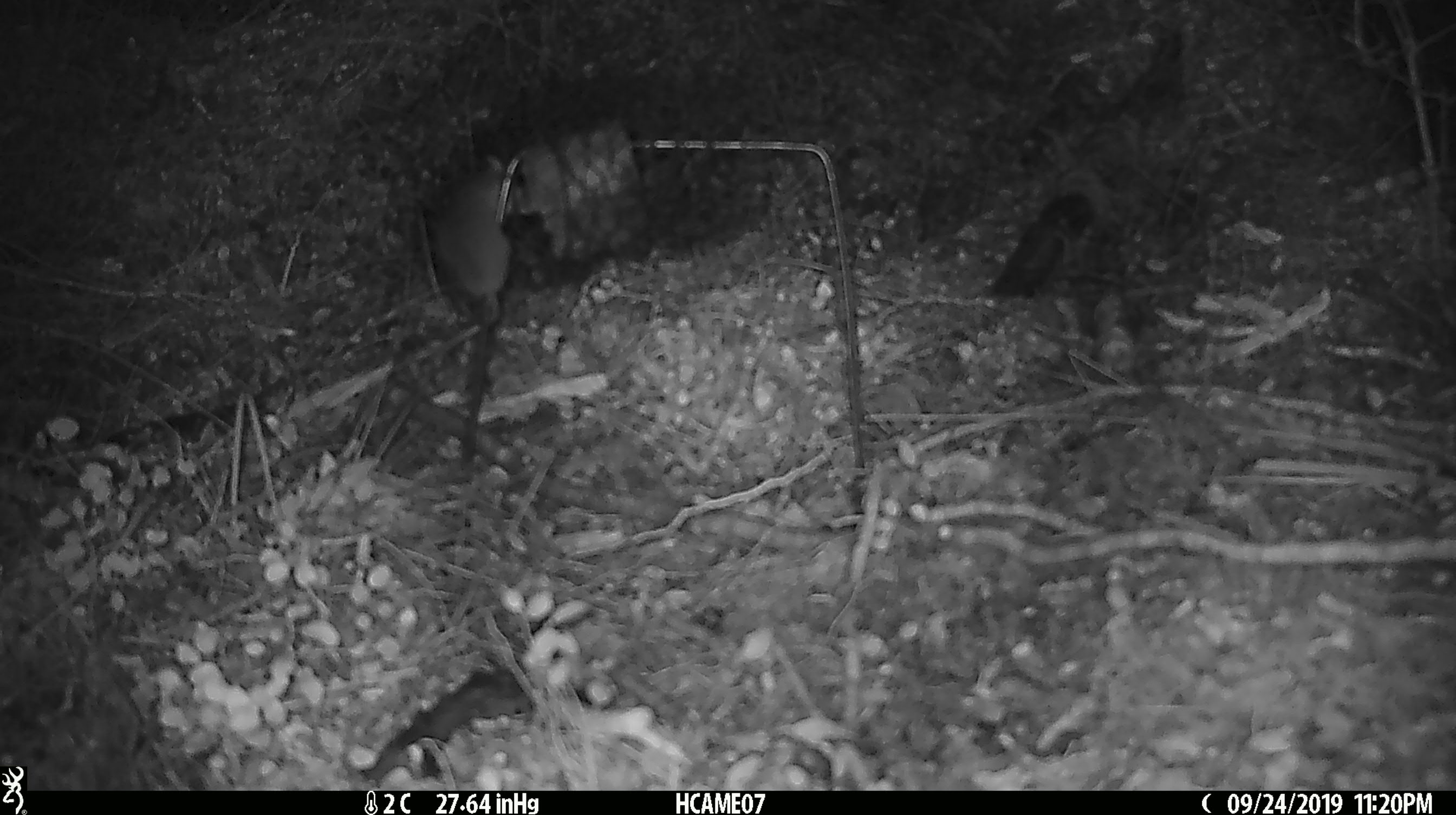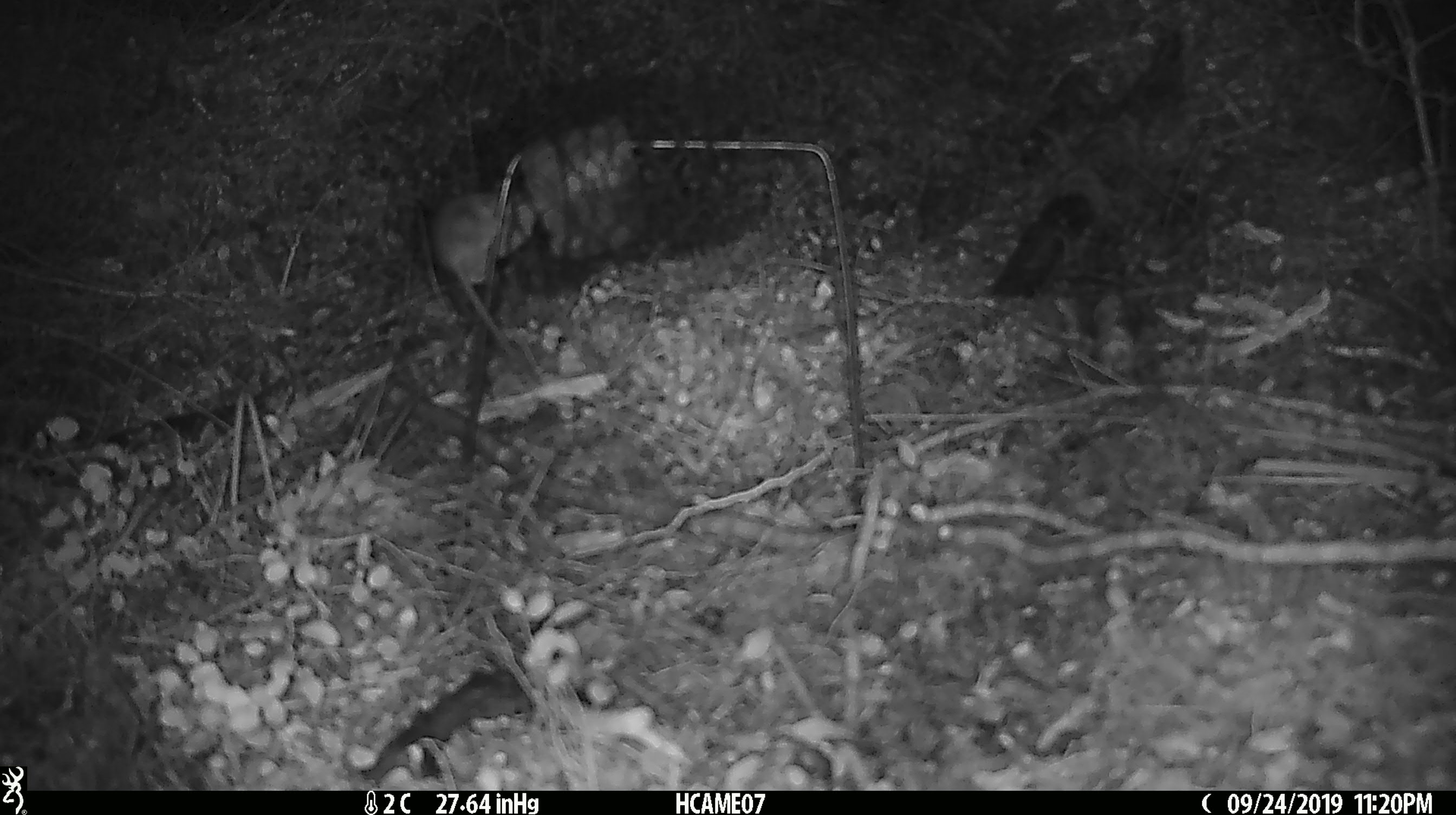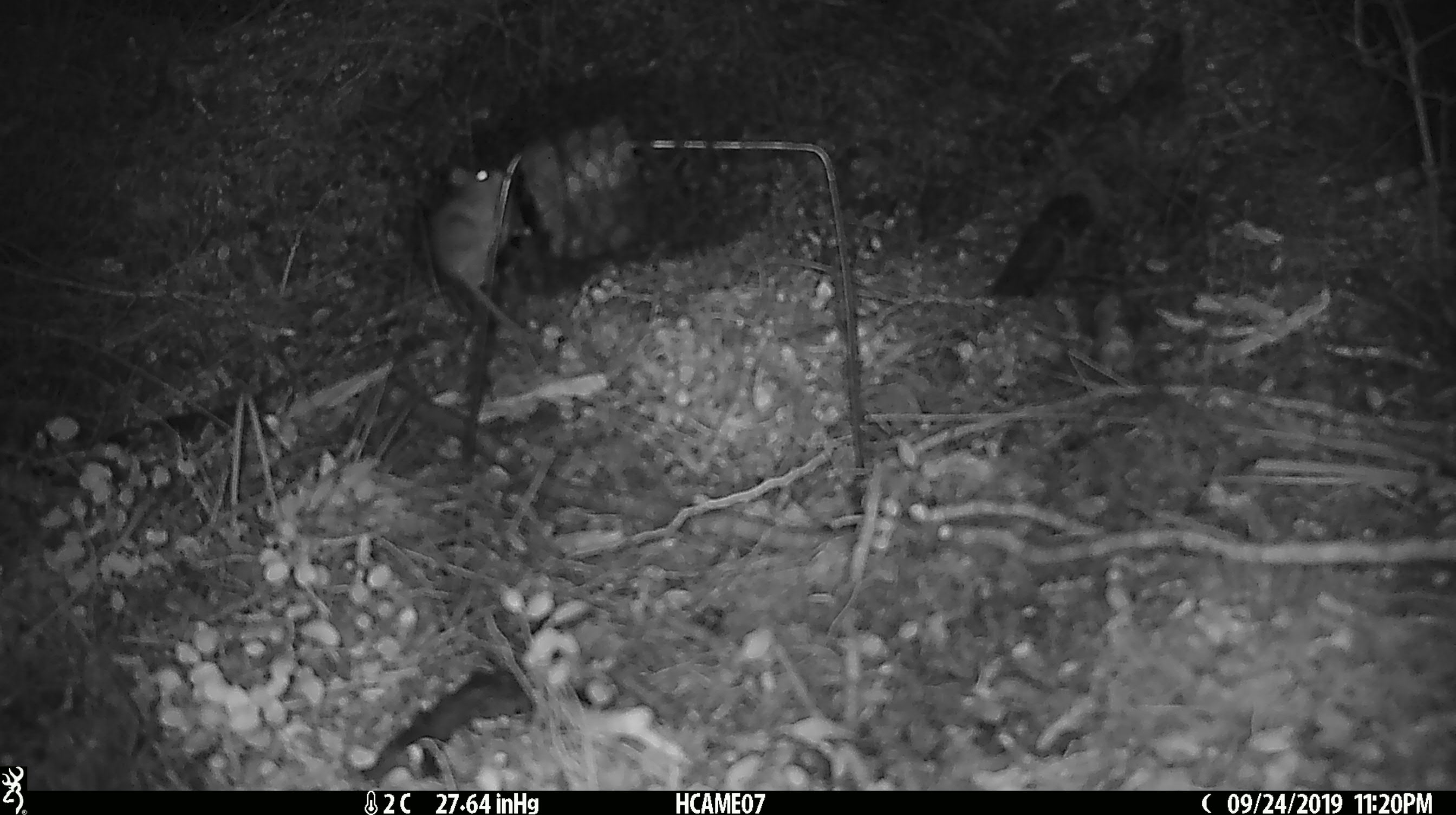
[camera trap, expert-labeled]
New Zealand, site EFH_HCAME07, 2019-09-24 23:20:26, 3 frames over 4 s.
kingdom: Animalia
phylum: Chordata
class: Mammalia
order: Rodentia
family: Muridae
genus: Mus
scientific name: Mus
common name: mouse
Mouse (Mus).